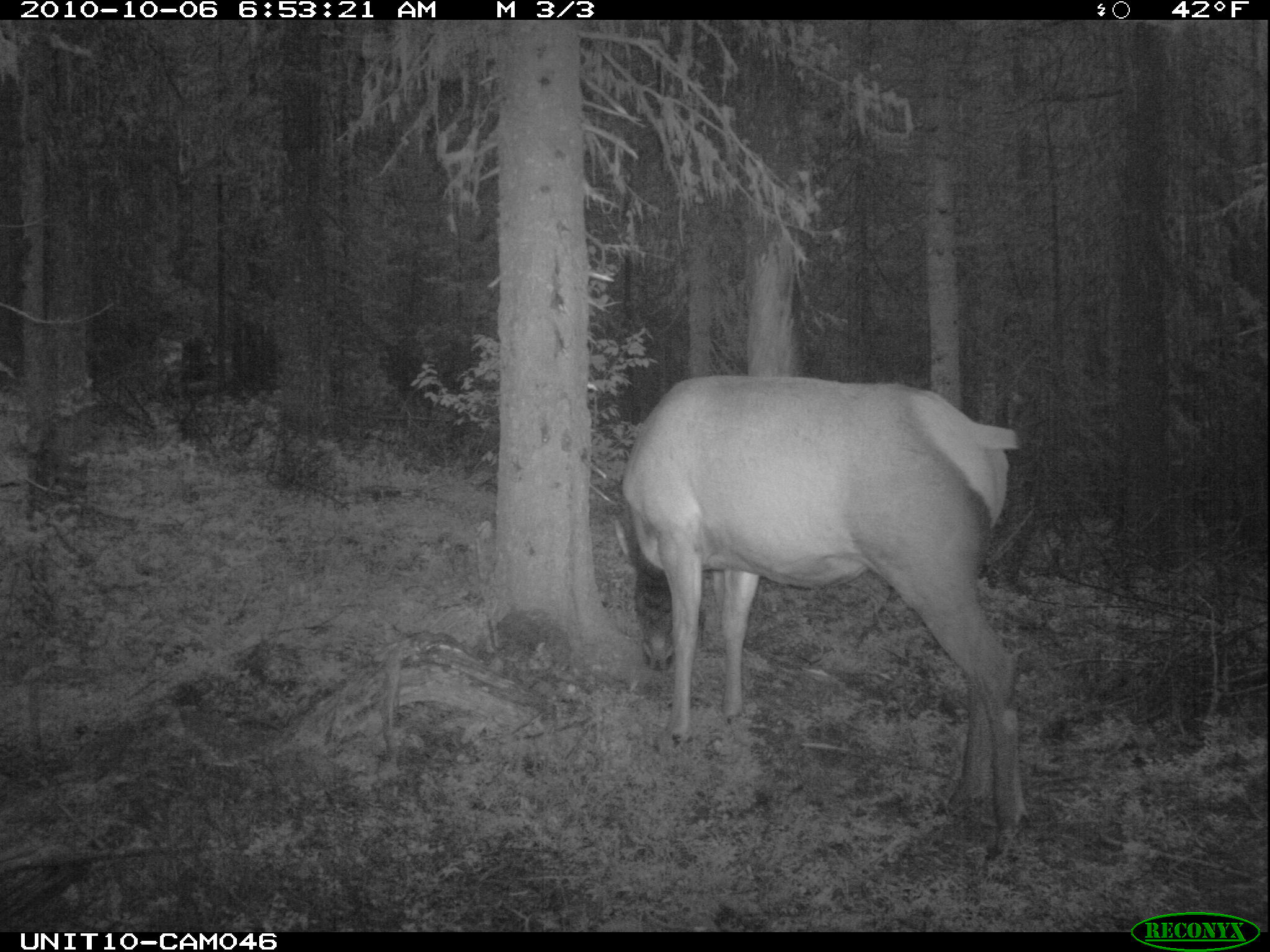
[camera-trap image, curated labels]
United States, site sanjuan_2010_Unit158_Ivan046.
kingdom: Animalia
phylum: Chordata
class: Mammalia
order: Artiodactyla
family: Cervidae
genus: Cervus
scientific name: Cervus elaphus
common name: red deer